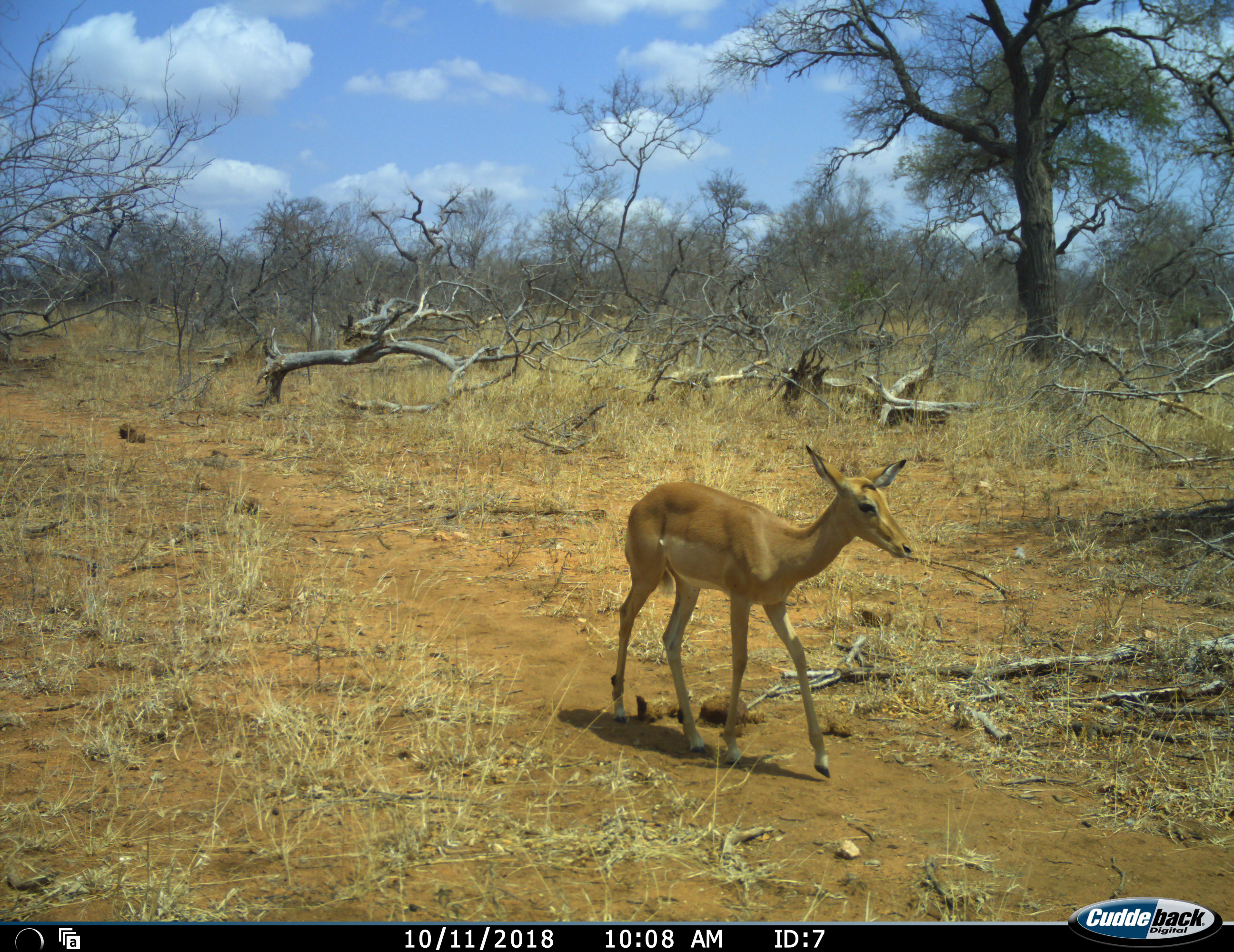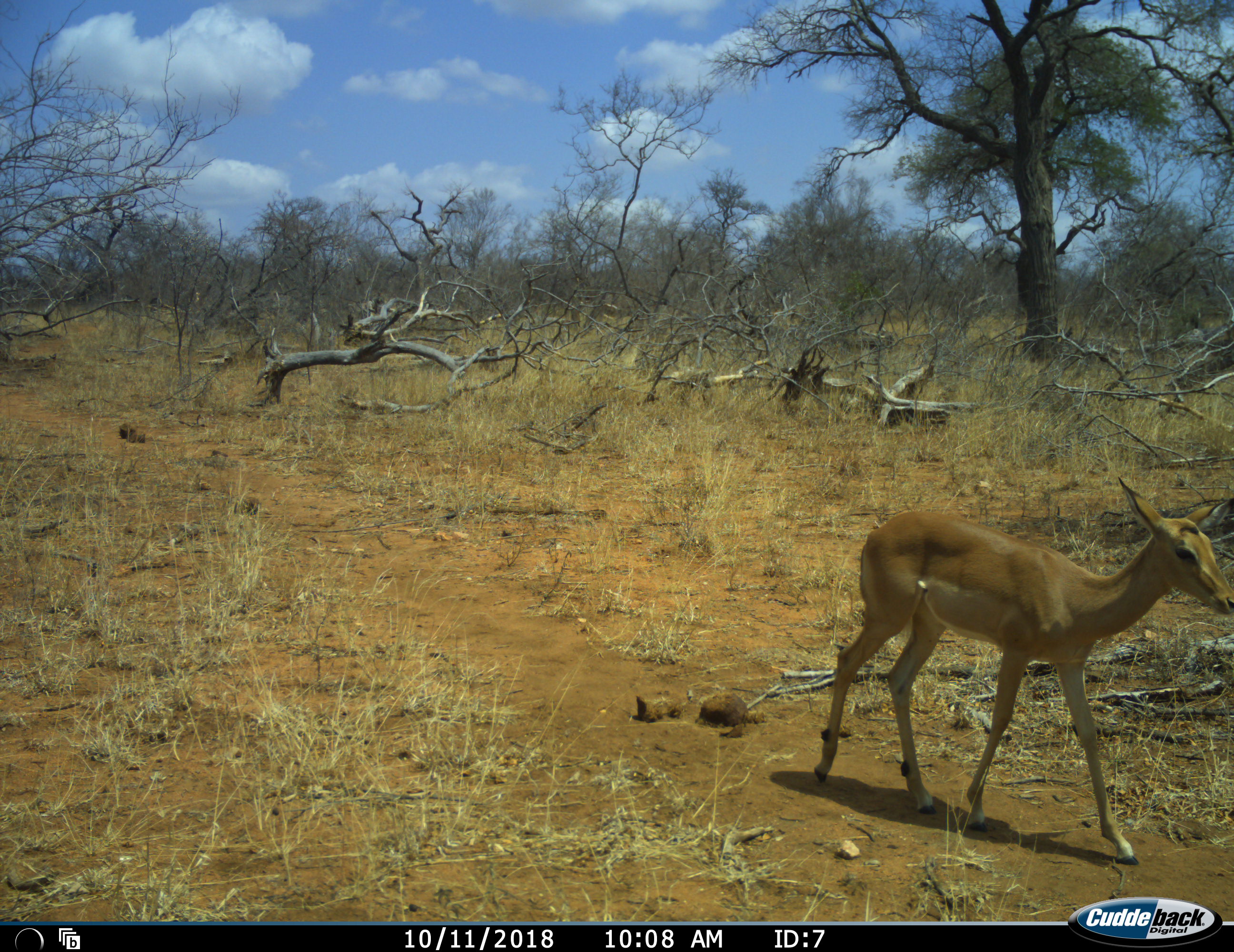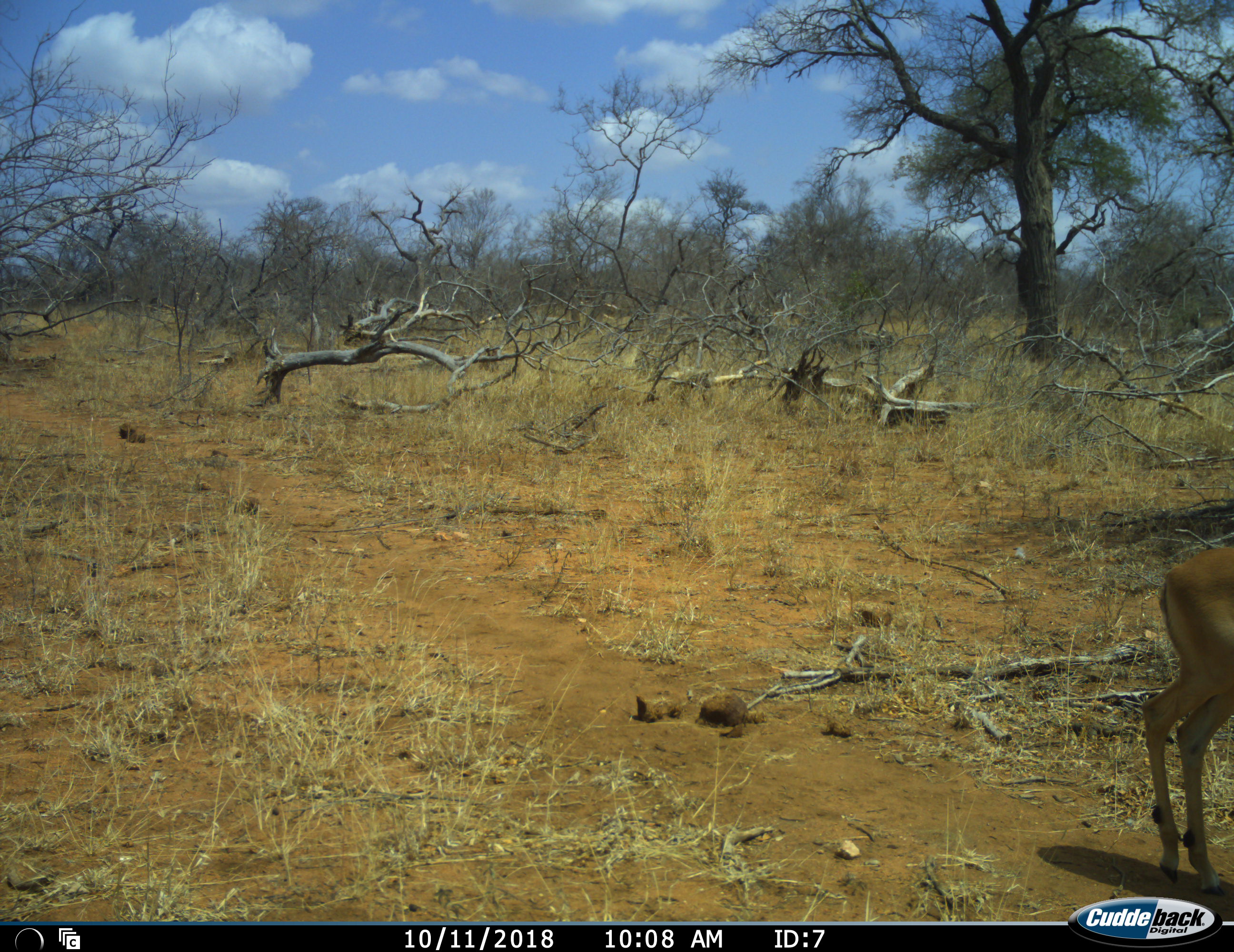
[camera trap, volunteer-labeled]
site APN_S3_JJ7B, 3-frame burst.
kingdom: Animalia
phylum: Chordata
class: Mammalia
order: Artiodactyla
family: Bovidae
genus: Aepyceros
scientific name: Aepyceros melampus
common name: impala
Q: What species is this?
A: Impala (Aepyceros melampus).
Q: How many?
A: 1.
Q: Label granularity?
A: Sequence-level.